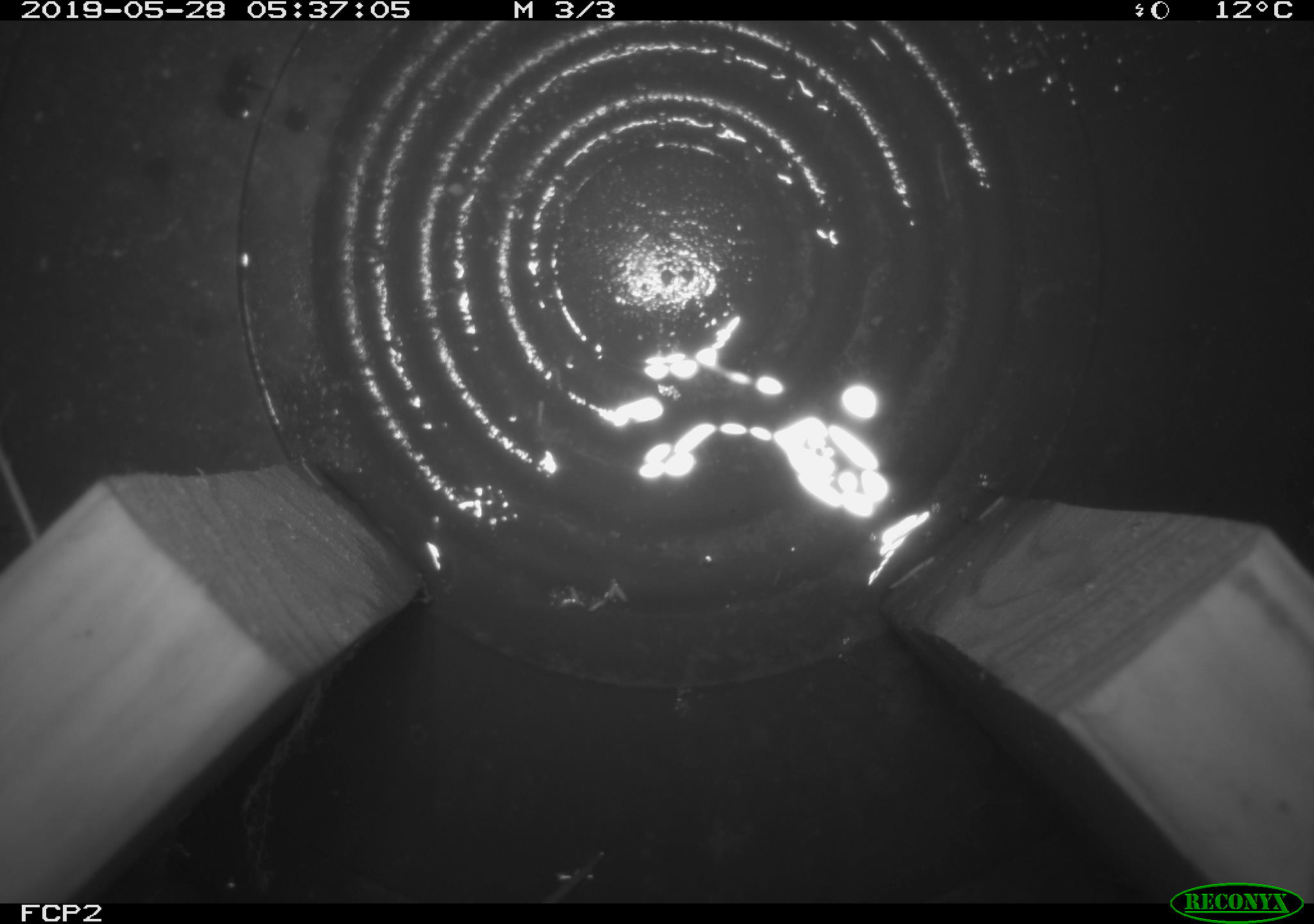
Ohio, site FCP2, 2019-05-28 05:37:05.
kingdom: Animalia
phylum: Chordata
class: Mammalia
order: Eulipotyphla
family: Soricidae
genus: Sorex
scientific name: Sorex cinereus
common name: masked shrew